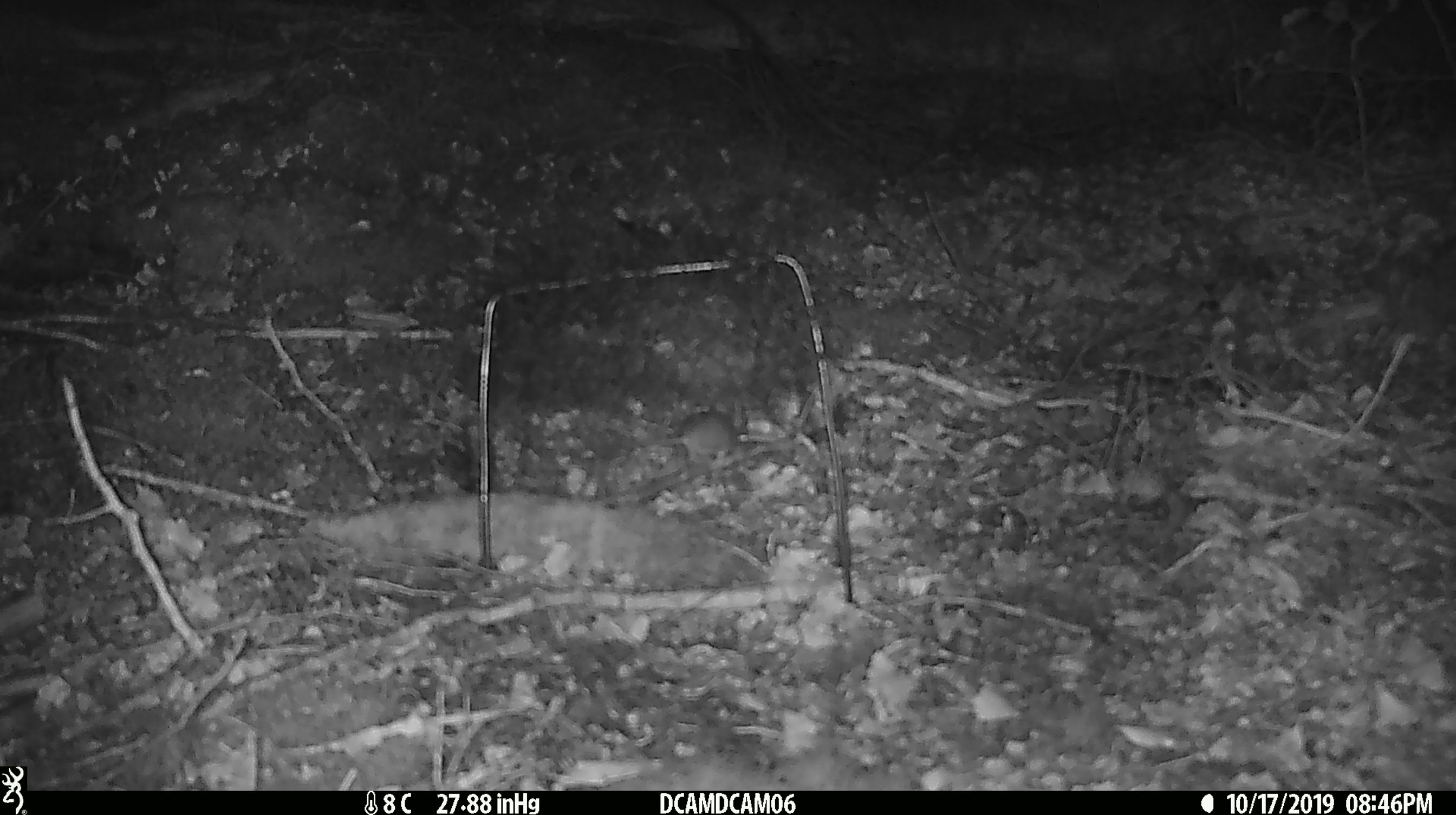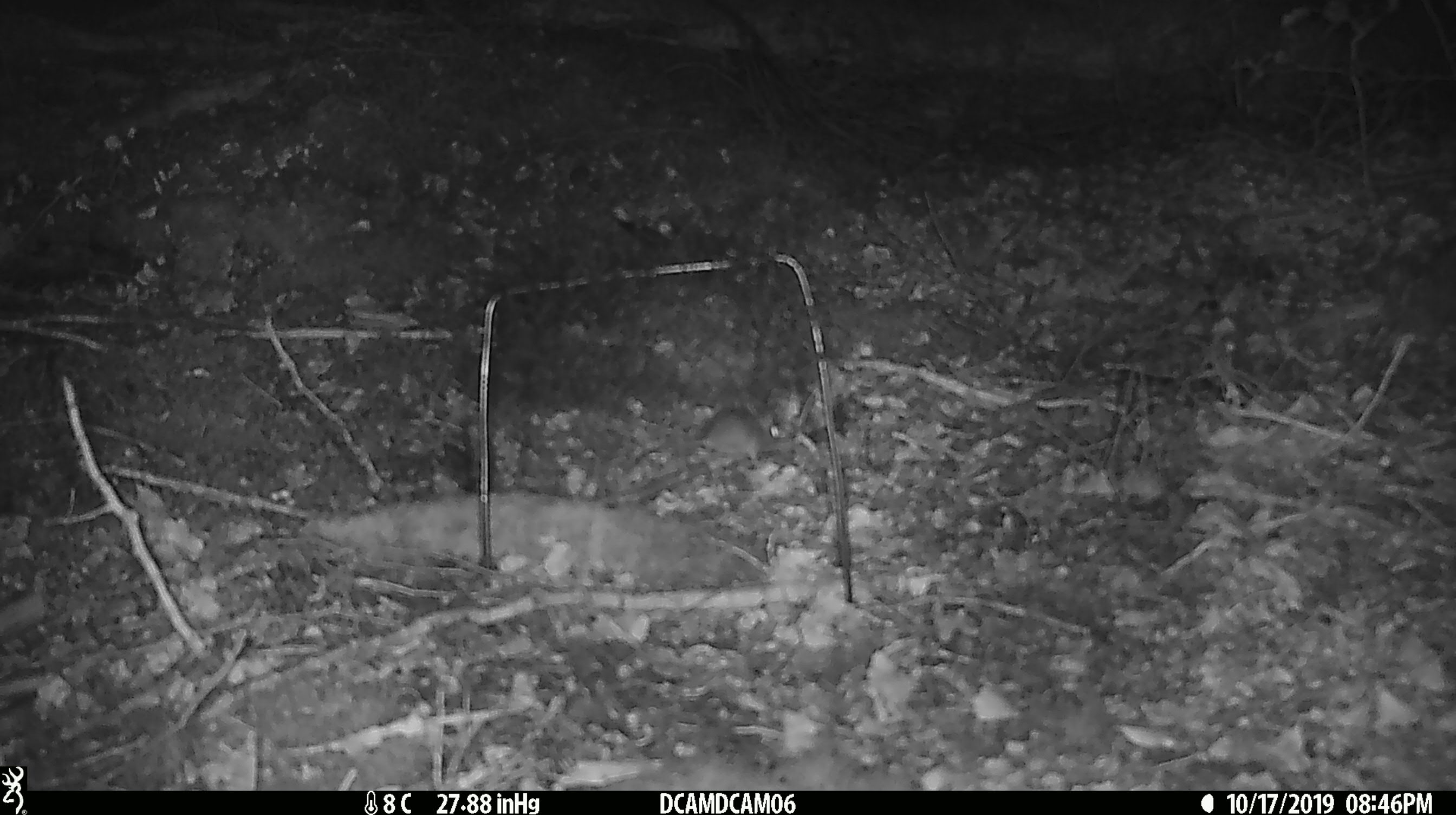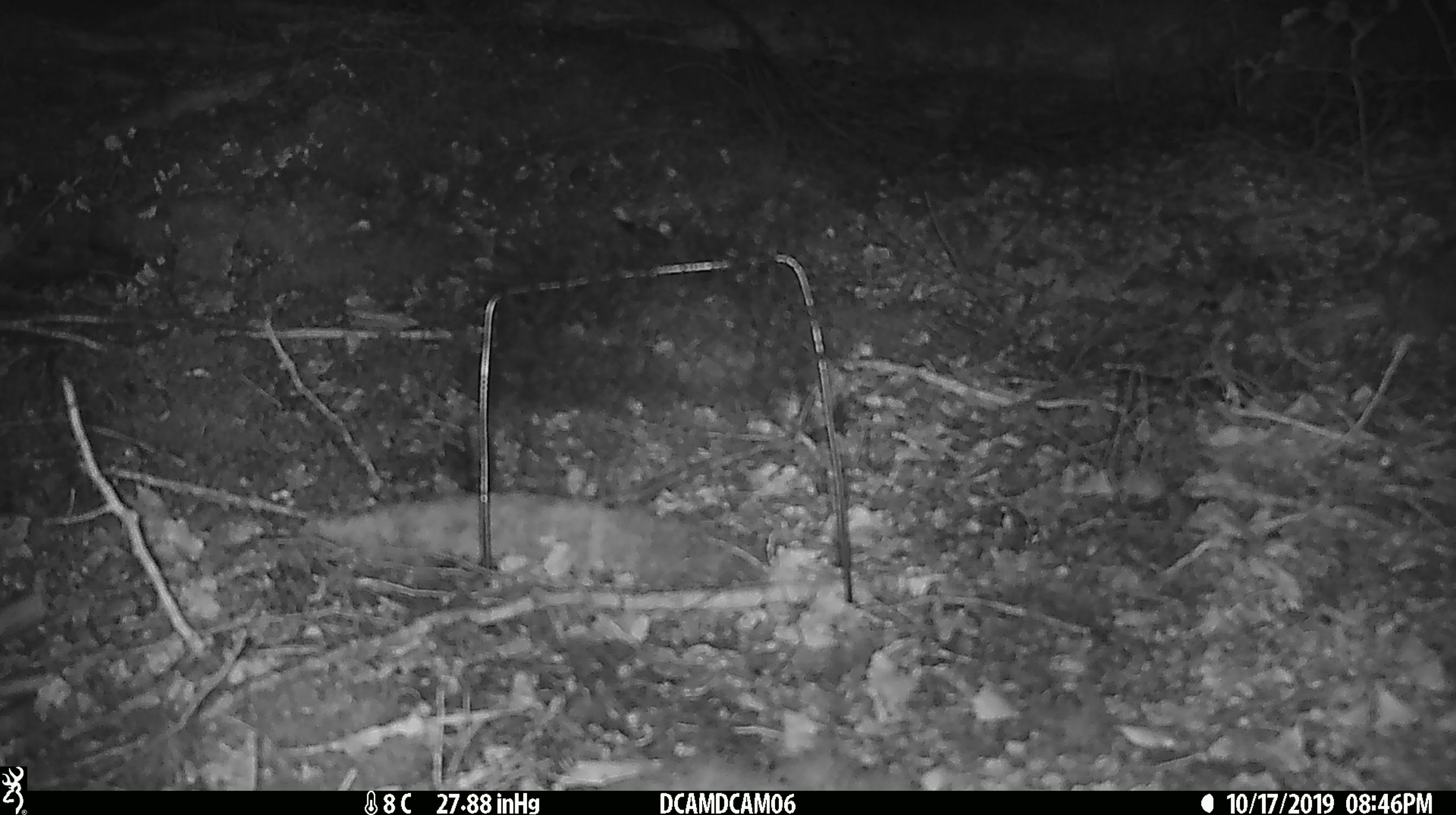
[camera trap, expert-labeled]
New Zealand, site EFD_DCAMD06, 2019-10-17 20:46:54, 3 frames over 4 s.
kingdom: Animalia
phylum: Chordata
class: Mammalia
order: Rodentia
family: Muridae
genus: Mus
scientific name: Mus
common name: mouse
Mouse (Mus).